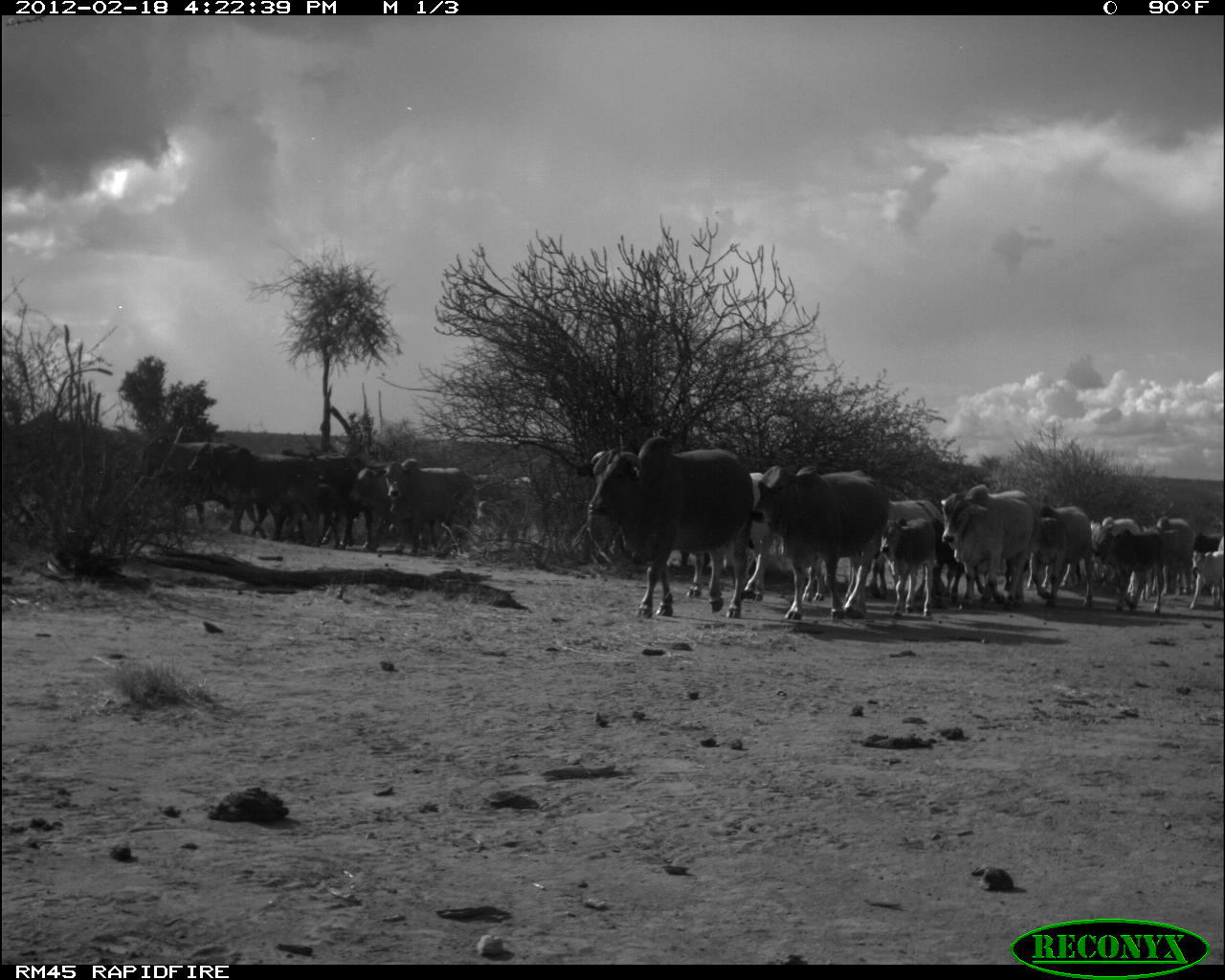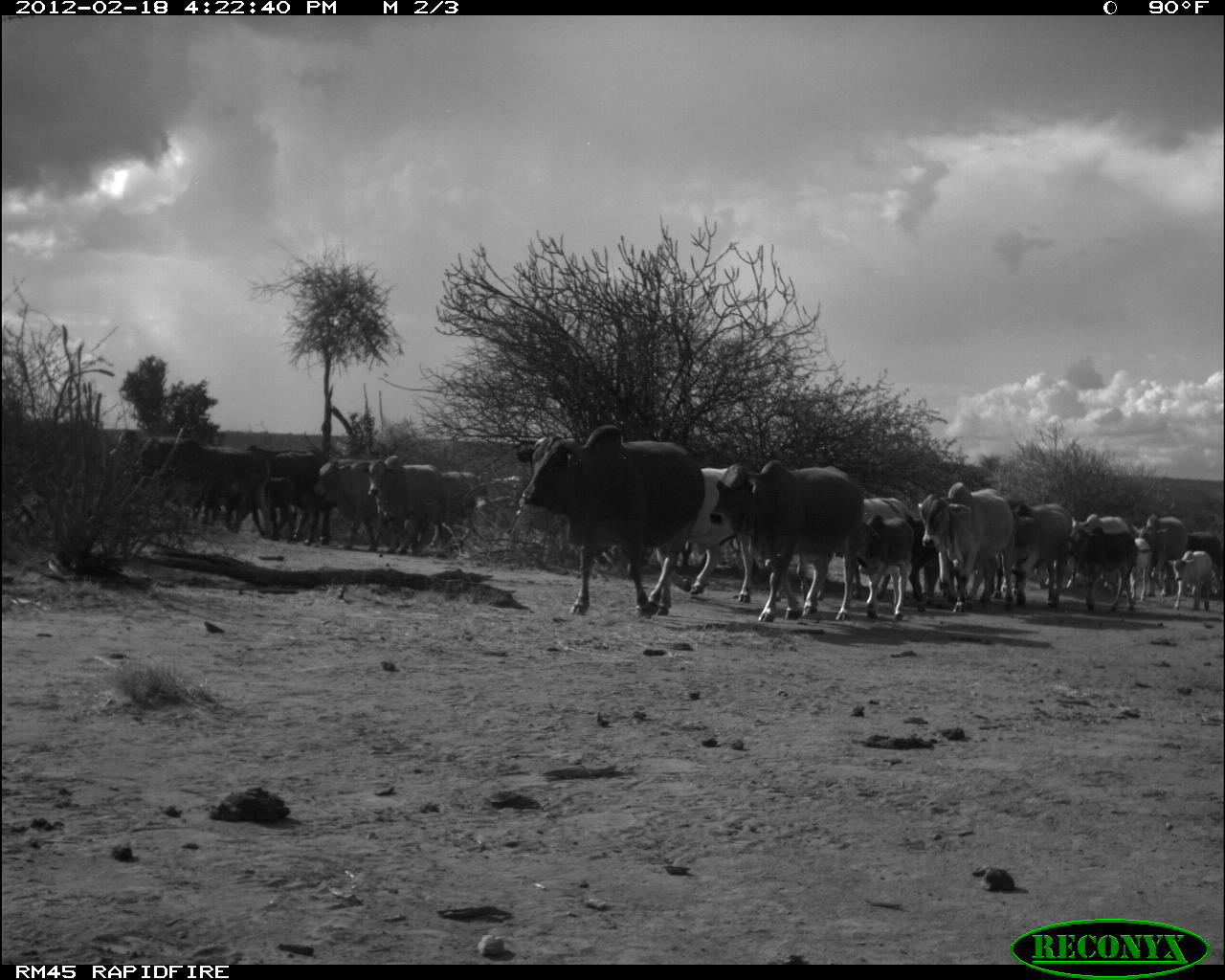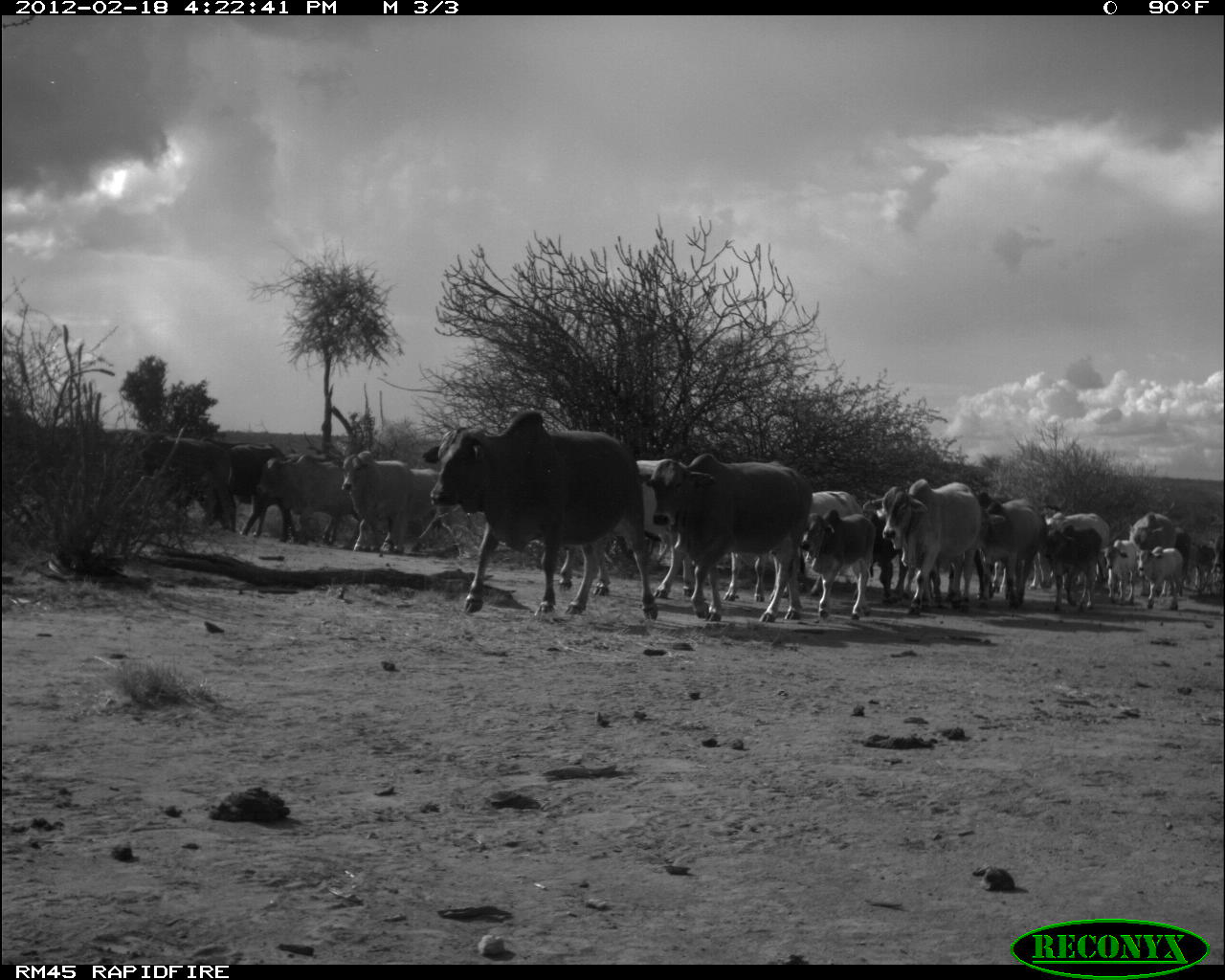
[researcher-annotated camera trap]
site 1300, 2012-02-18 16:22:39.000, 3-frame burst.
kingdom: Animalia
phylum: Chordata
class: Mammalia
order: Artiodactyla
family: Bovidae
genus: Bos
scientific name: Bos taurus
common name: domestic cattle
Bos taurus (domestic cattle), count 19.